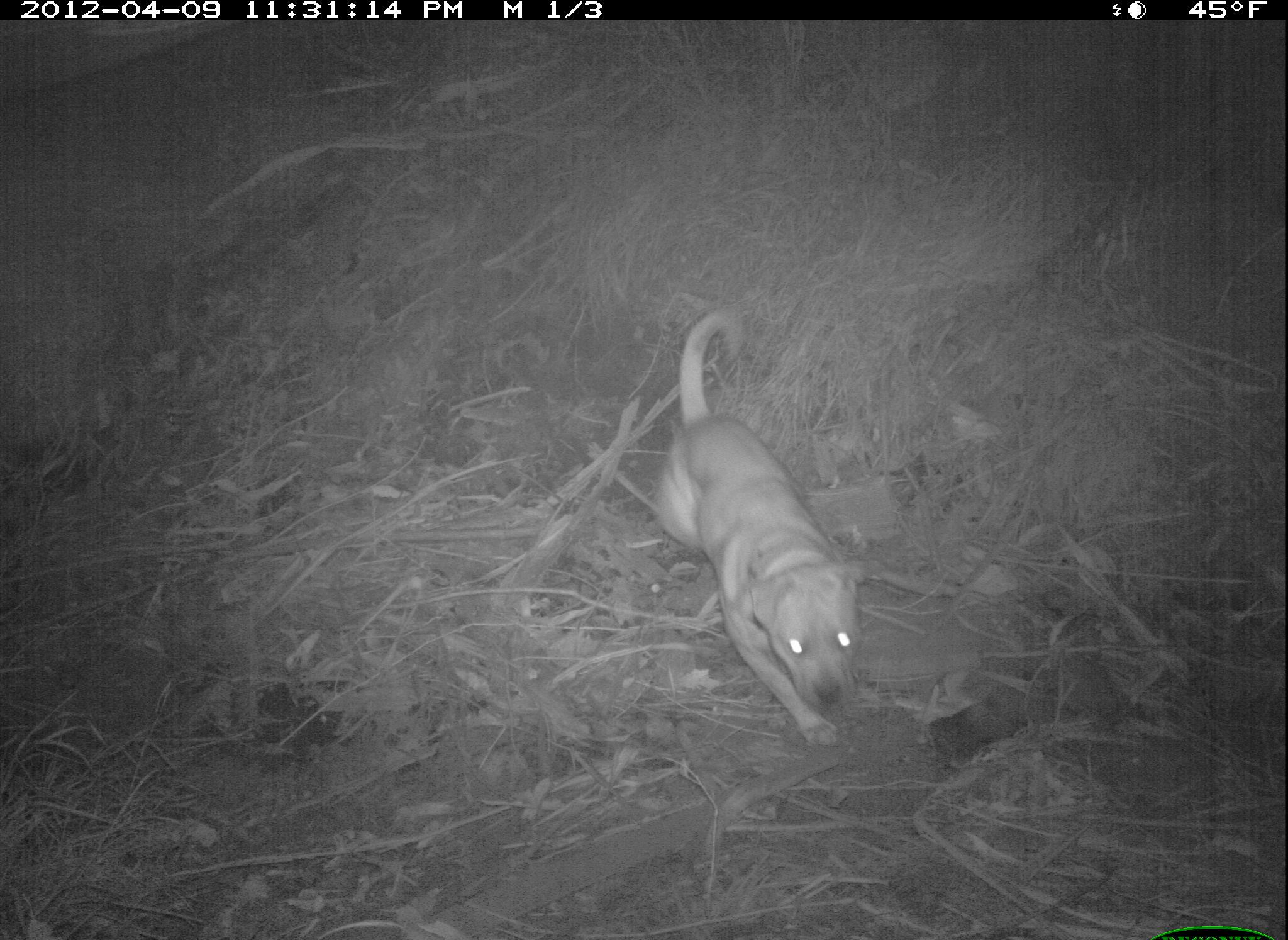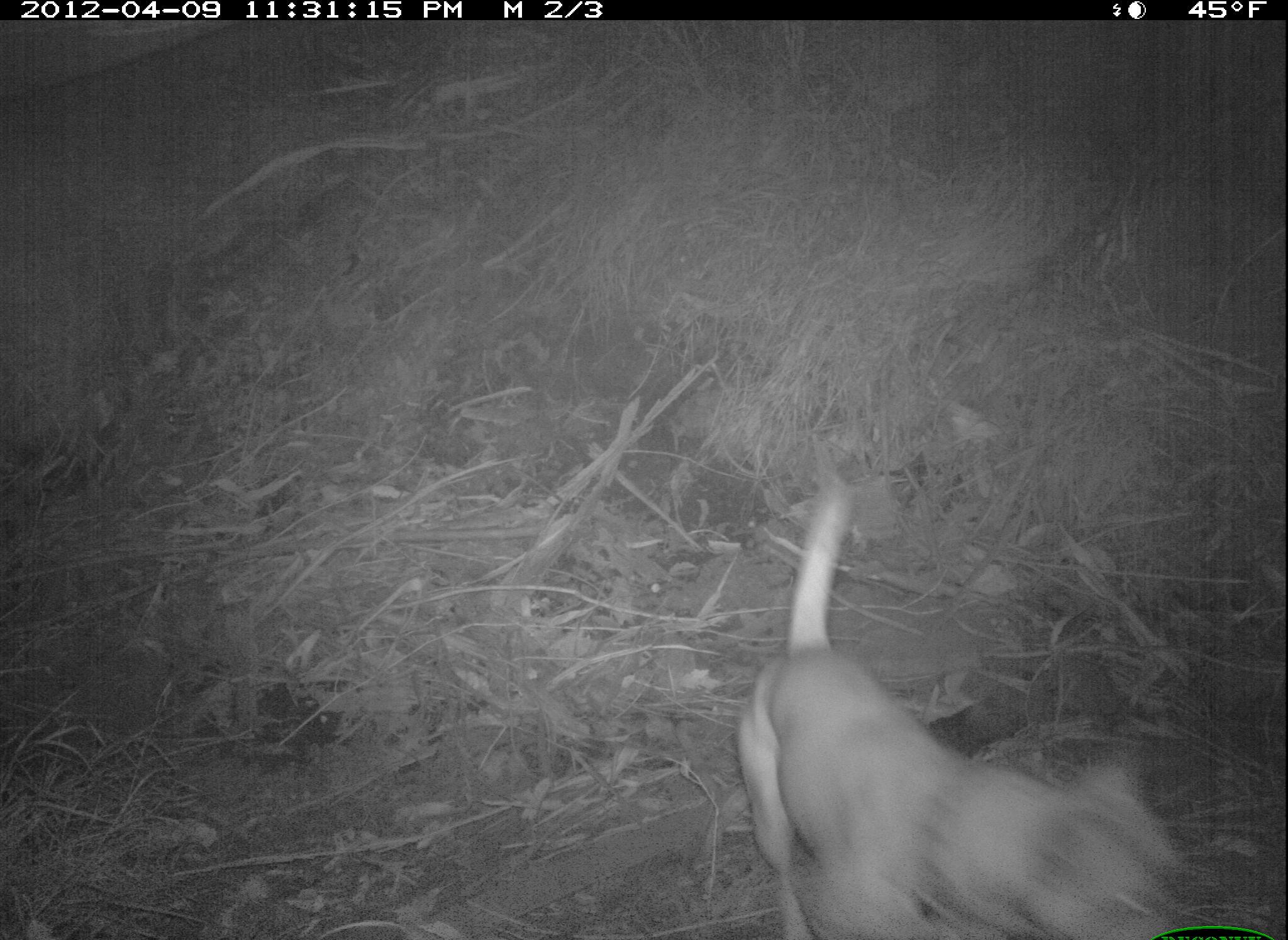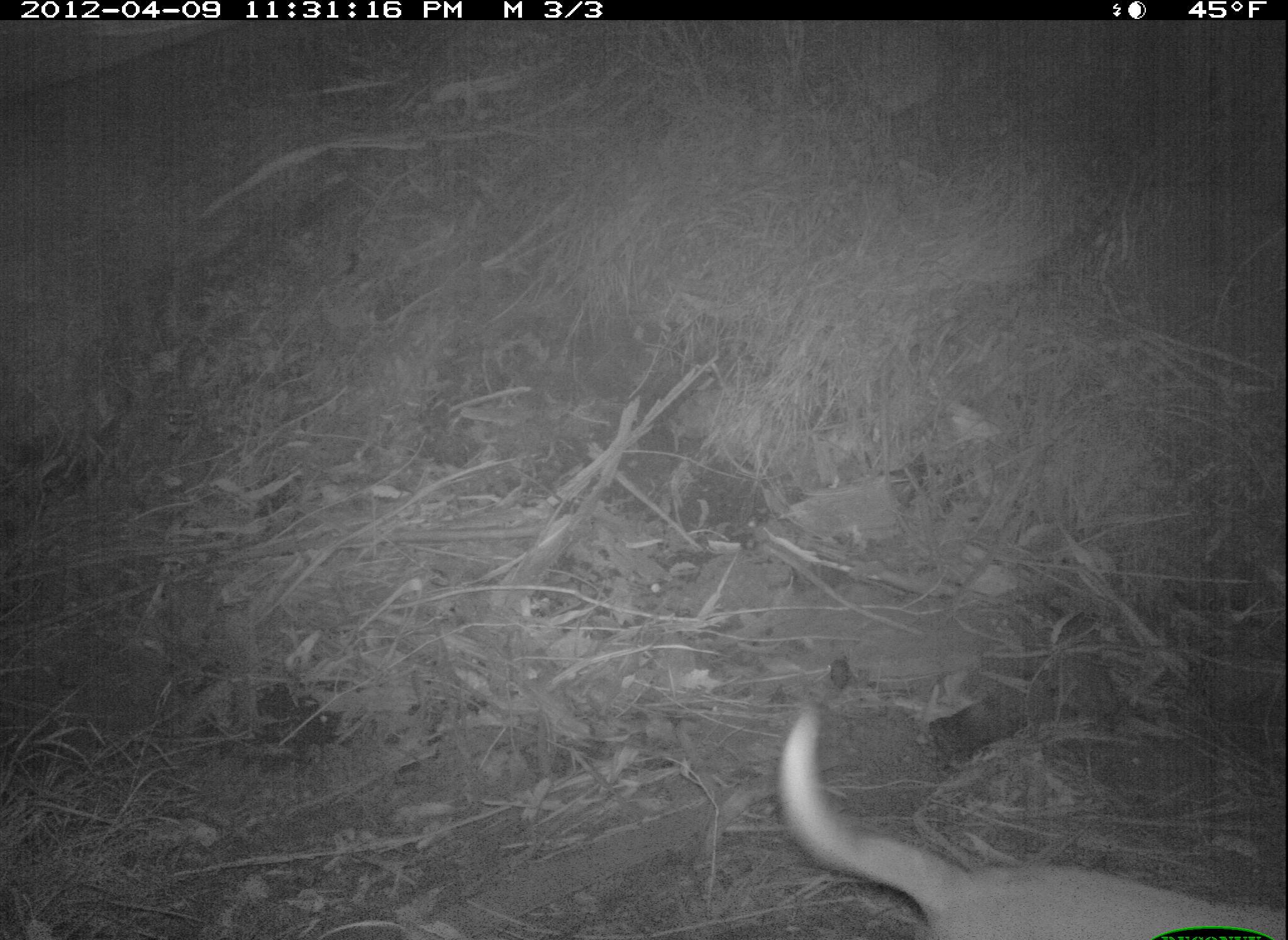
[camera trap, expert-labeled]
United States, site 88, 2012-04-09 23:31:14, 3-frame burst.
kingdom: Animalia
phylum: Chordata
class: Mammalia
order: Carnivora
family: Canidae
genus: Canis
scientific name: Canis familiaris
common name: domestic dog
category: dog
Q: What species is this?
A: Dog (domestic dog) (Canis familiaris).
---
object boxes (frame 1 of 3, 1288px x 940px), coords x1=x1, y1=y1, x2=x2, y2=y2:
dog: x1=646, y1=306, x2=873, y2=754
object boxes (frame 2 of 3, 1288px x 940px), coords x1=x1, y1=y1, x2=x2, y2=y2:
dog: x1=733, y1=474, x2=1185, y2=937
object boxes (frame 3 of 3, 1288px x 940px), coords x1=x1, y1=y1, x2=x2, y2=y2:
dog: x1=773, y1=639, x2=1286, y2=937